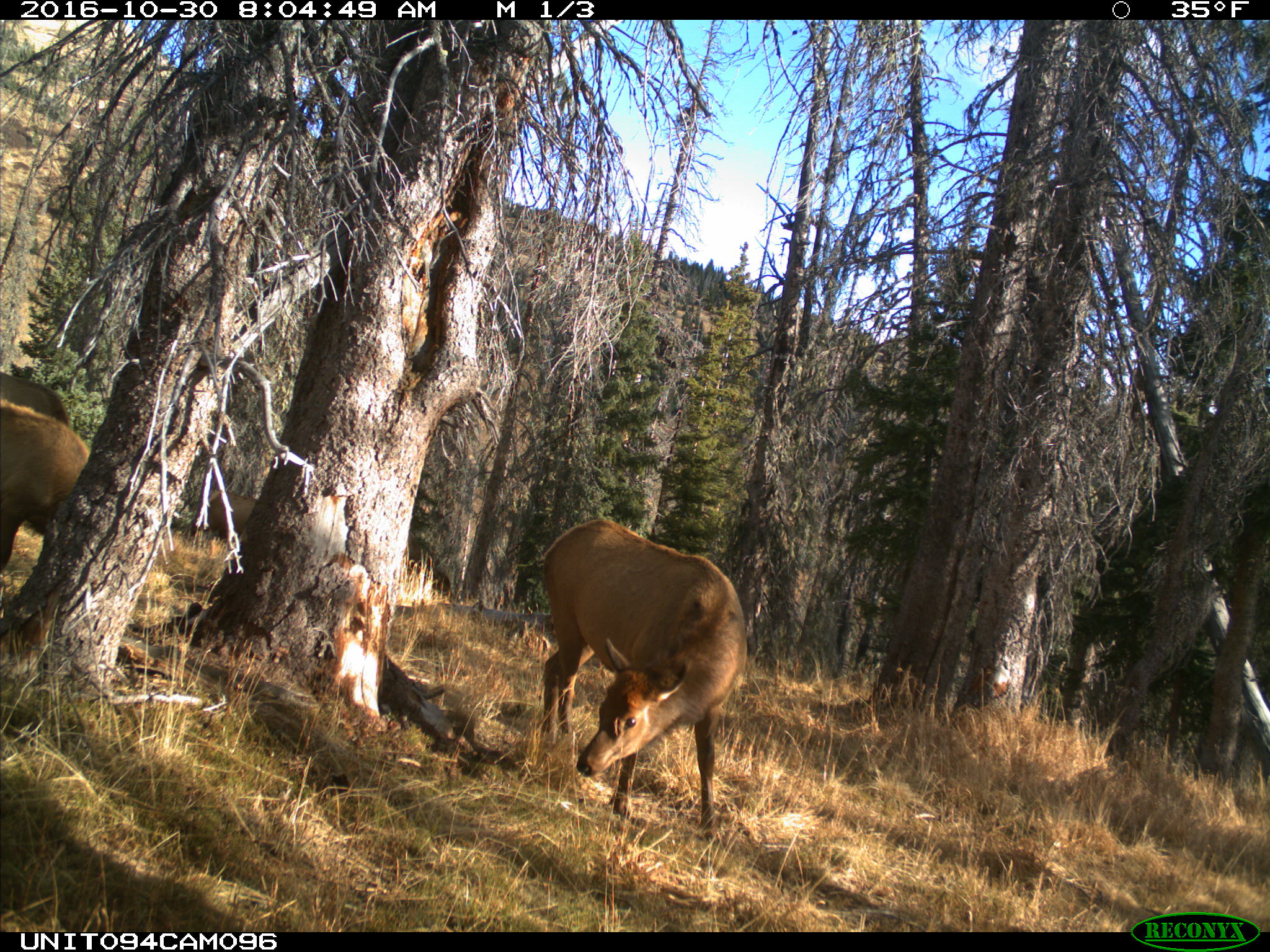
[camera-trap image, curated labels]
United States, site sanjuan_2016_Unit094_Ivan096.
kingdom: Animalia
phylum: Chordata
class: Mammalia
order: Artiodactyla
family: Cervidae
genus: Cervus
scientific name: Cervus elaphus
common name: red deer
Cervus elaphus (red deer).